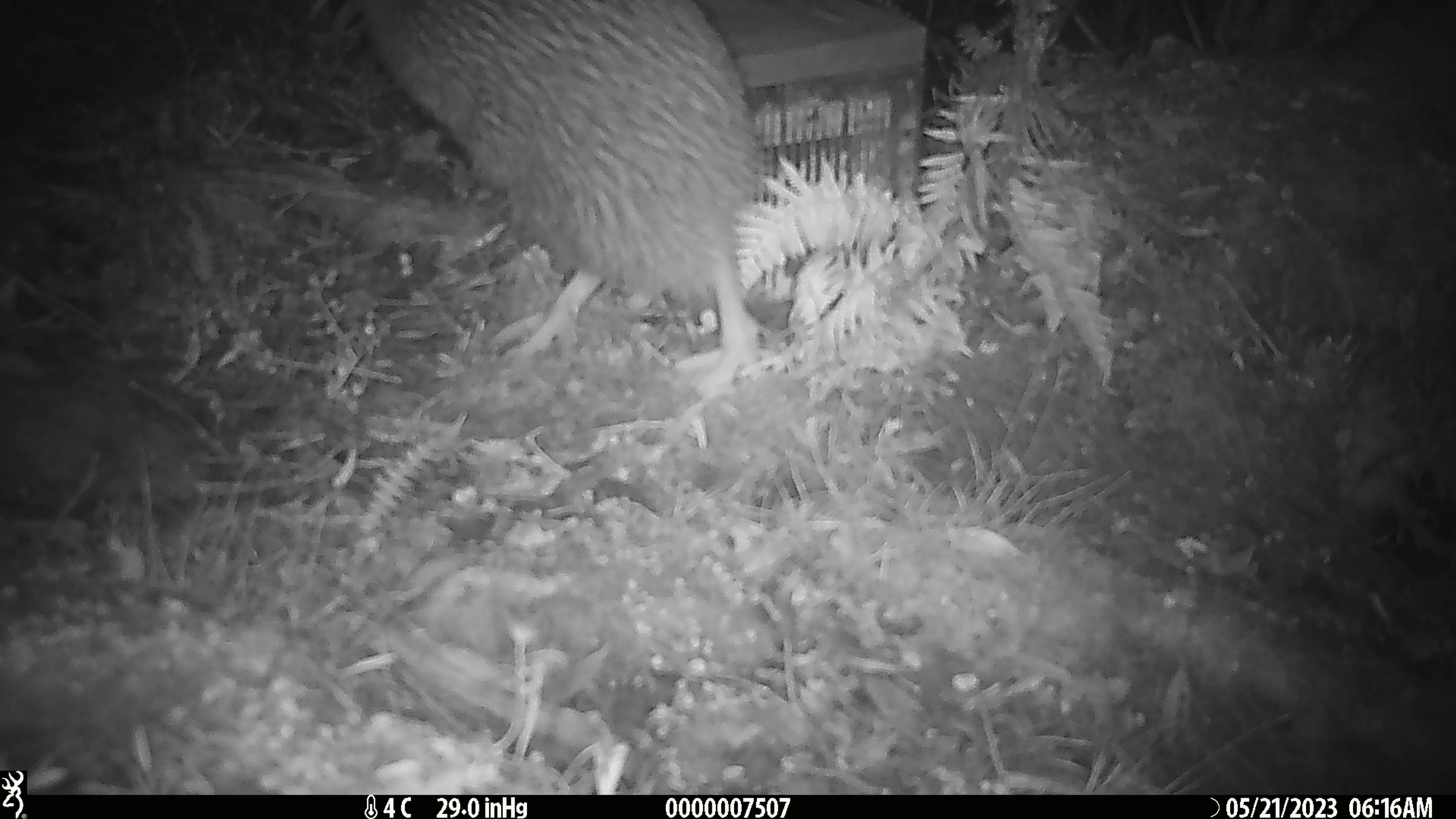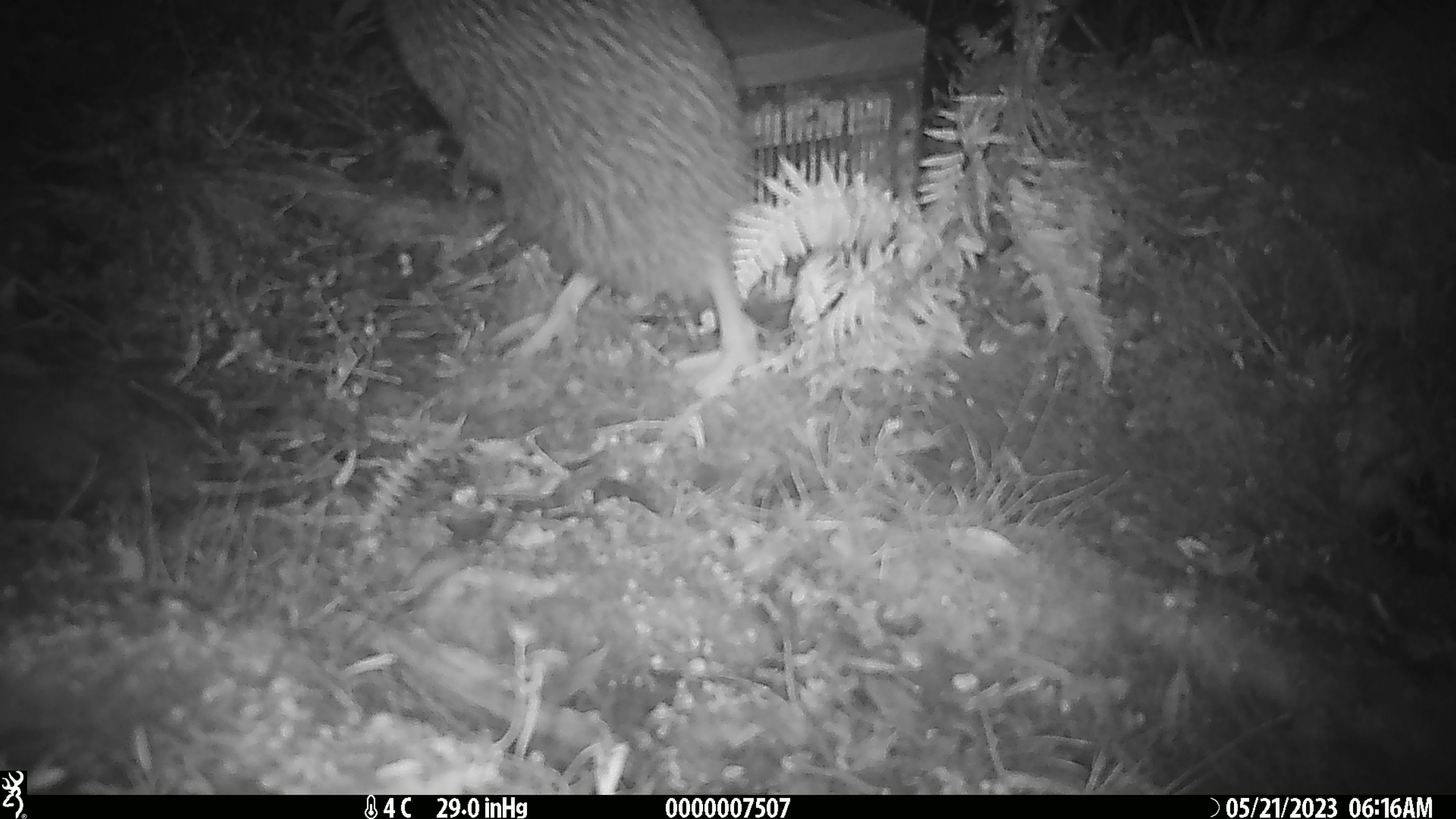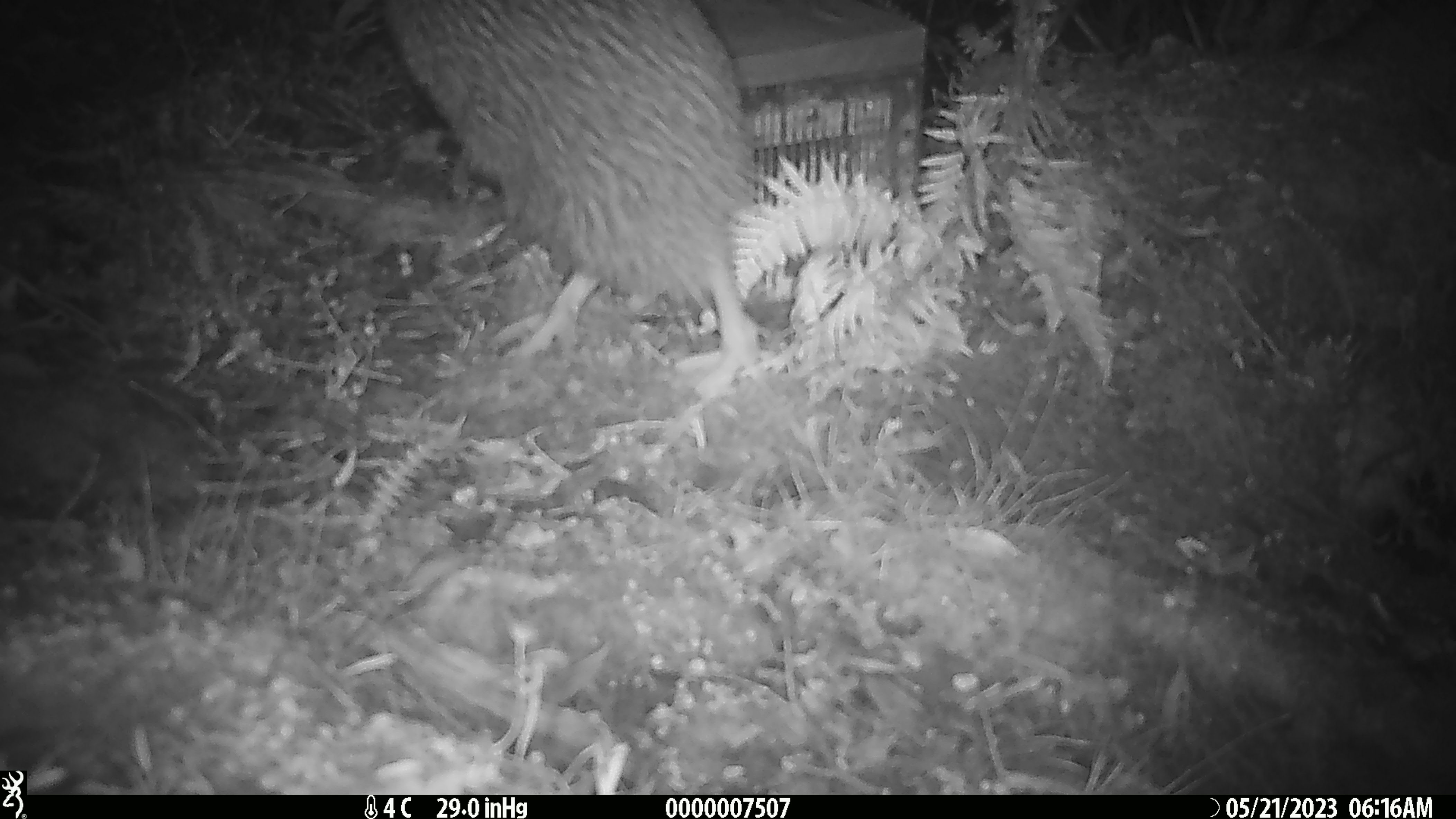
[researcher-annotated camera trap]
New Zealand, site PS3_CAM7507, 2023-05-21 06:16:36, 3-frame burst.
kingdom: Animalia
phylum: Chordata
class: Aves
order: Apterygiformes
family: Apterygidae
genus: Apteryx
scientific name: Apteryx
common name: kiwi